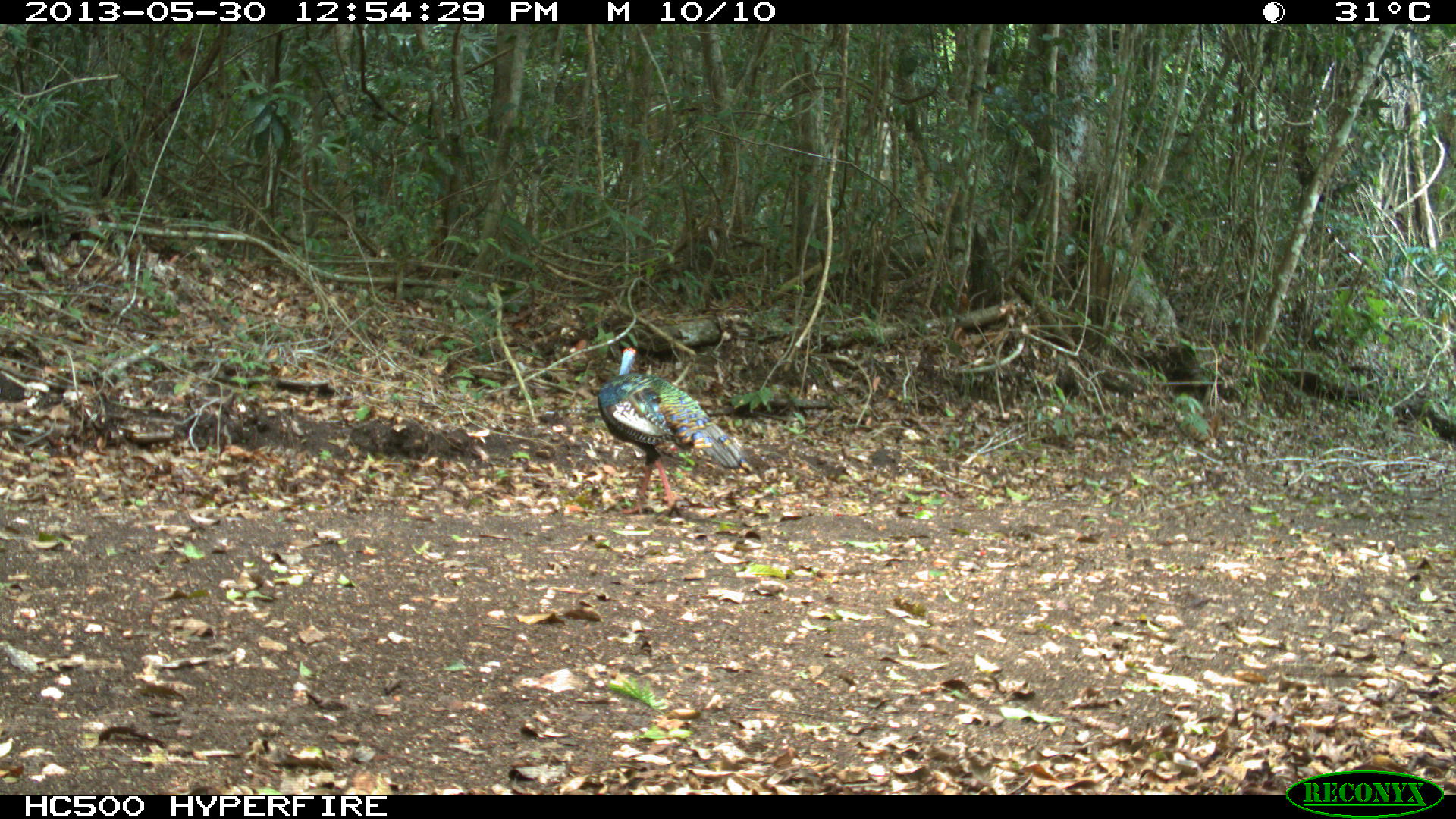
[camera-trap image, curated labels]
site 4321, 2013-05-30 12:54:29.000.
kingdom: Animalia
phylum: Chordata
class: Aves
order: Galliformes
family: Phasianidae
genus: Meleagris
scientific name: Meleagris ocellata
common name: ocellated turkey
Meleagris ocellata (ocellated turkey), count 1, sex male.